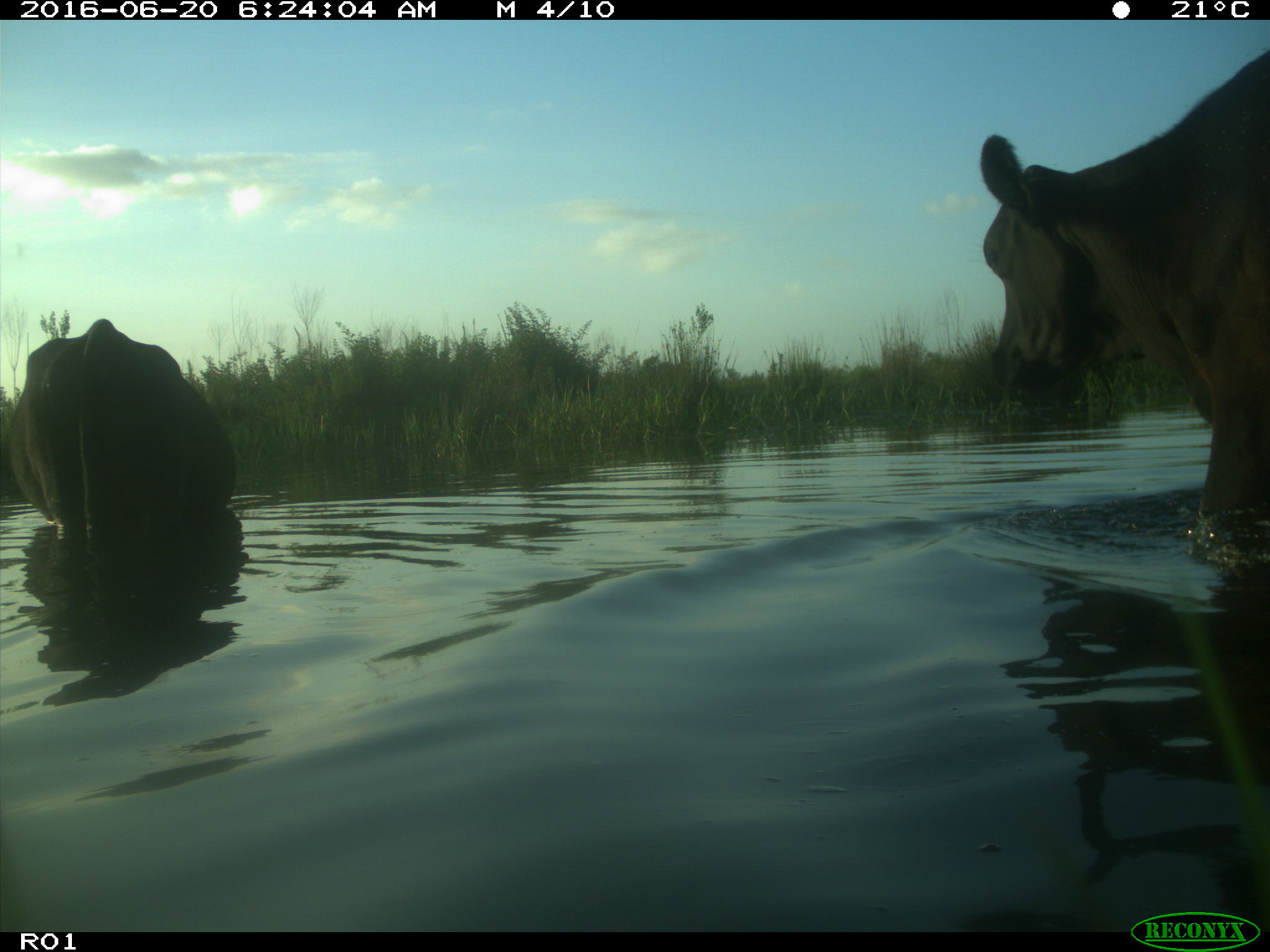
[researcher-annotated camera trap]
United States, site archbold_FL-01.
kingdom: Animalia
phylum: Chordata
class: Mammalia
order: Artiodactyla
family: Bovidae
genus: Bos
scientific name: Bos taurus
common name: domestic cow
Bos taurus (domestic cow).